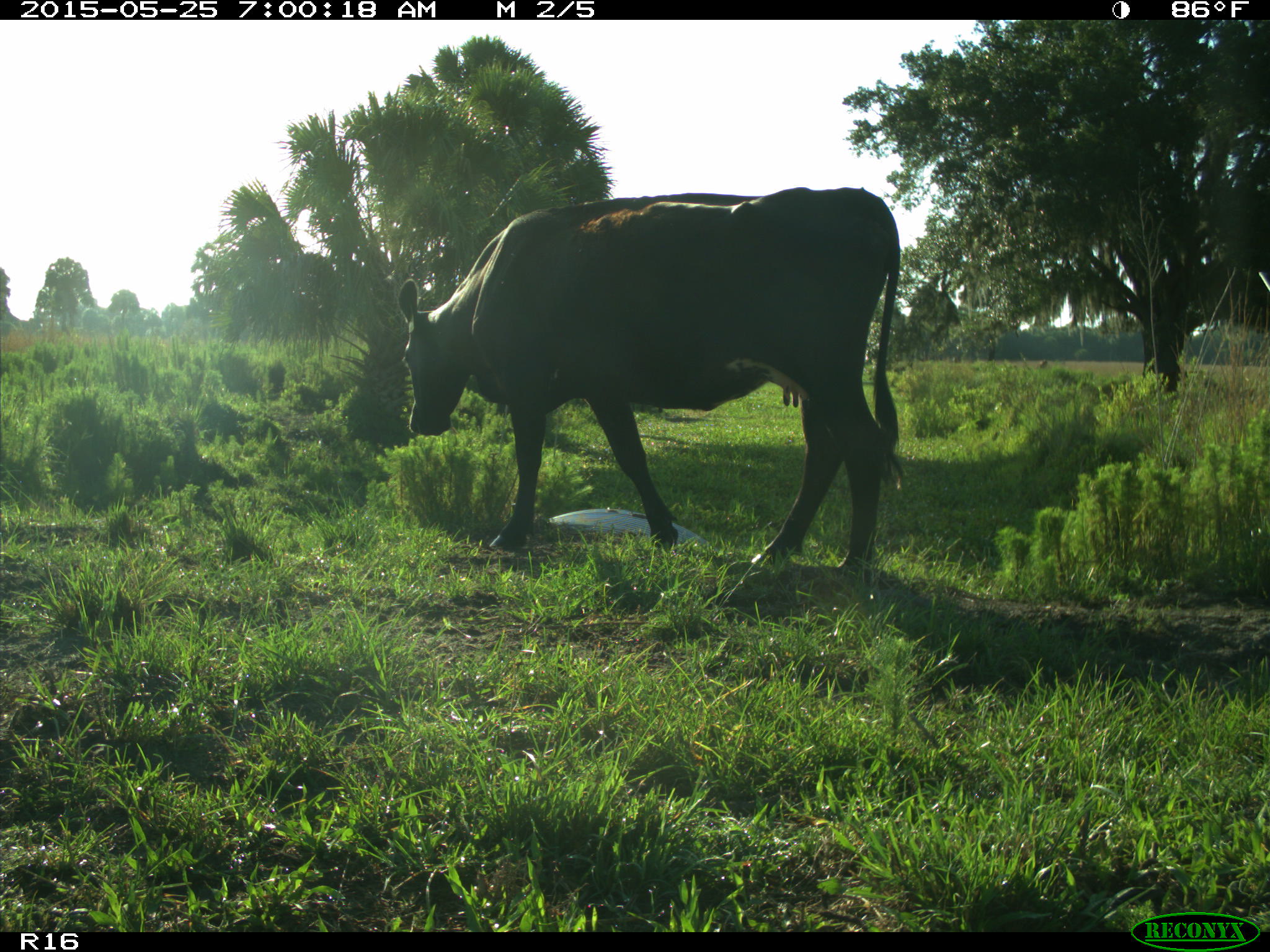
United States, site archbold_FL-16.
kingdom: Animalia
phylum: Chordata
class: Mammalia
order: Artiodactyla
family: Bovidae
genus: Bos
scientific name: Bos taurus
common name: domestic cow